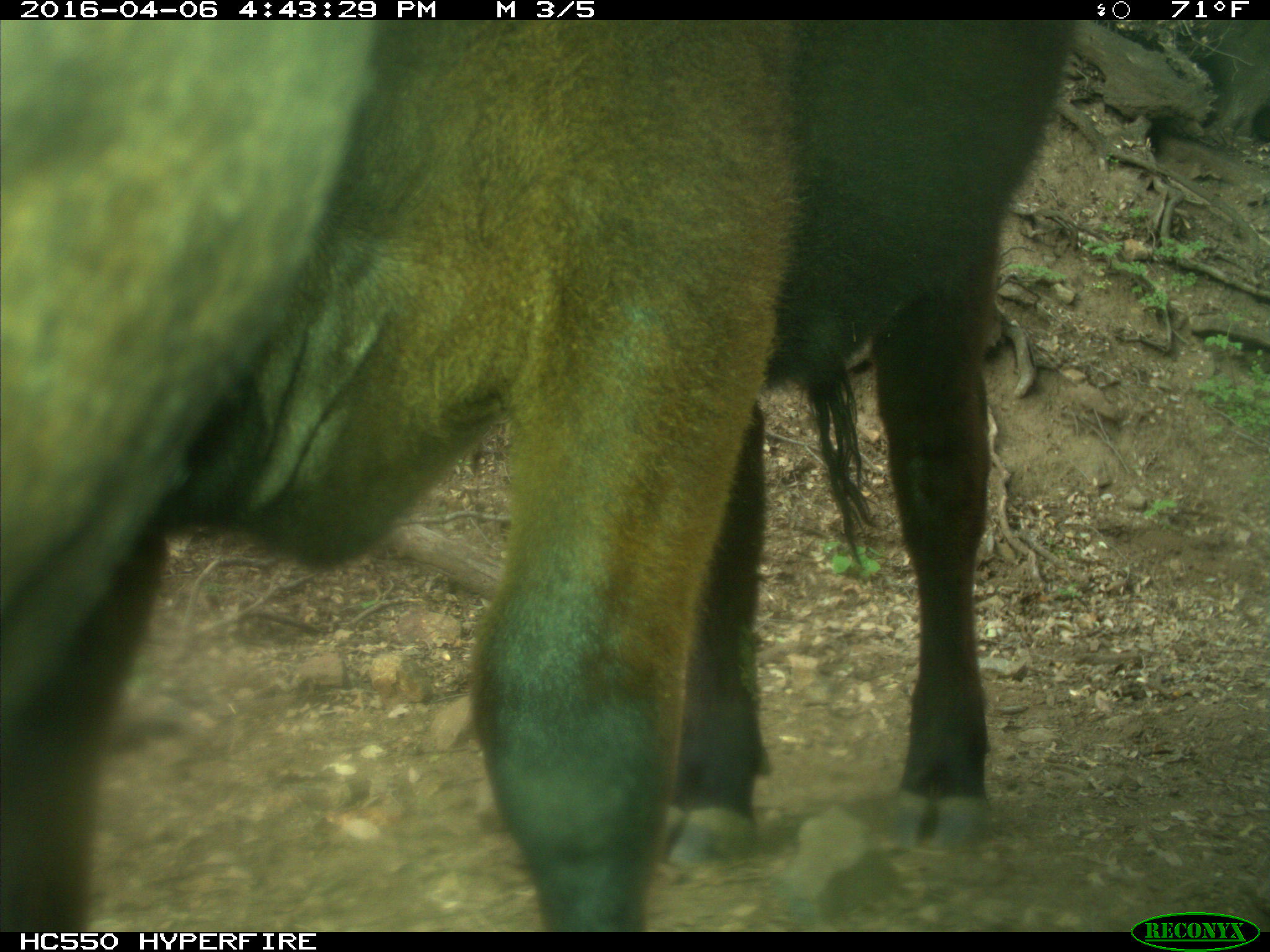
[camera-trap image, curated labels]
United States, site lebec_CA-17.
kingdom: Animalia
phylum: Chordata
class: Mammalia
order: Artiodactyla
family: Bovidae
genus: Bos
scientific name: Bos taurus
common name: domestic cow